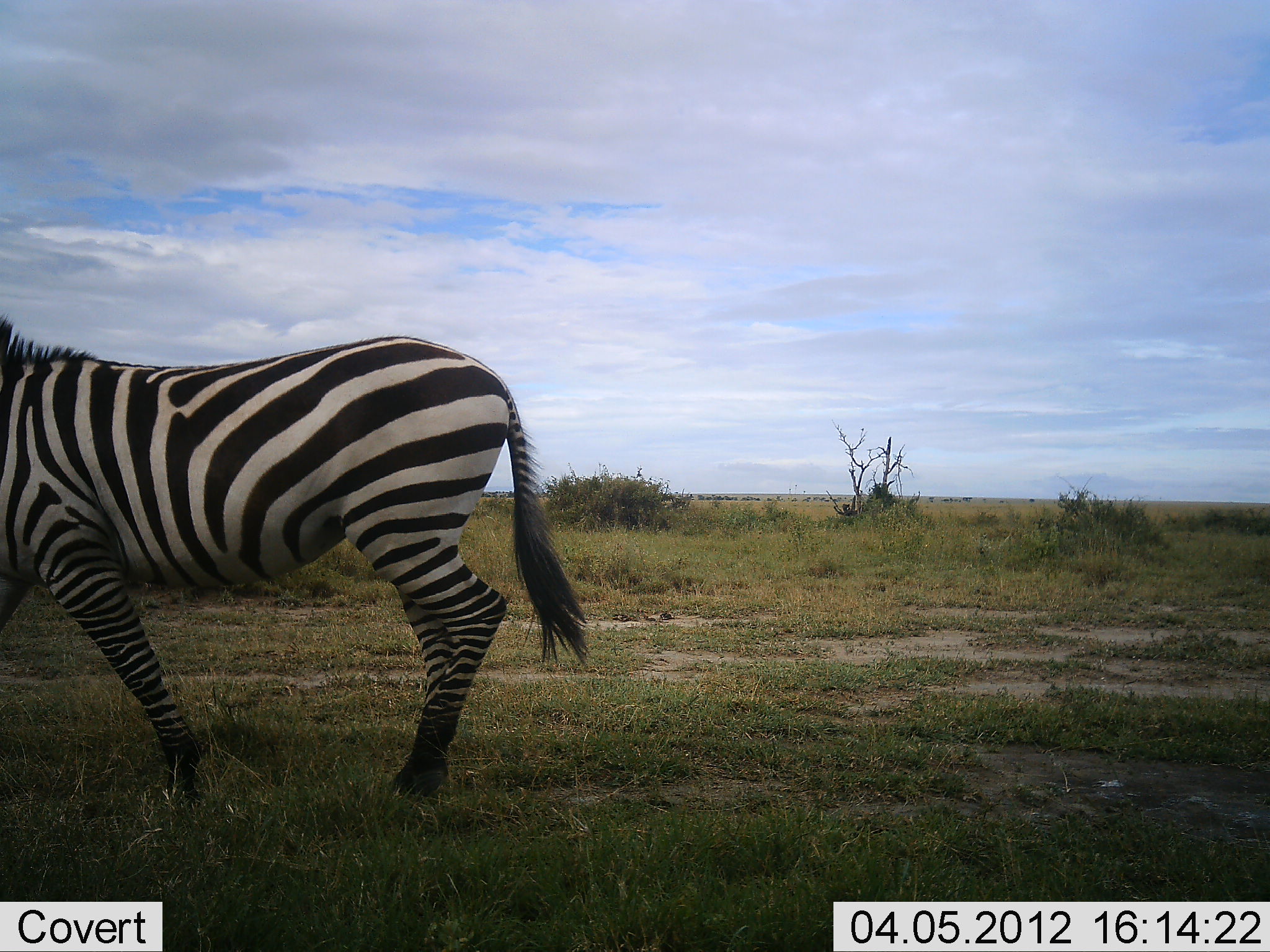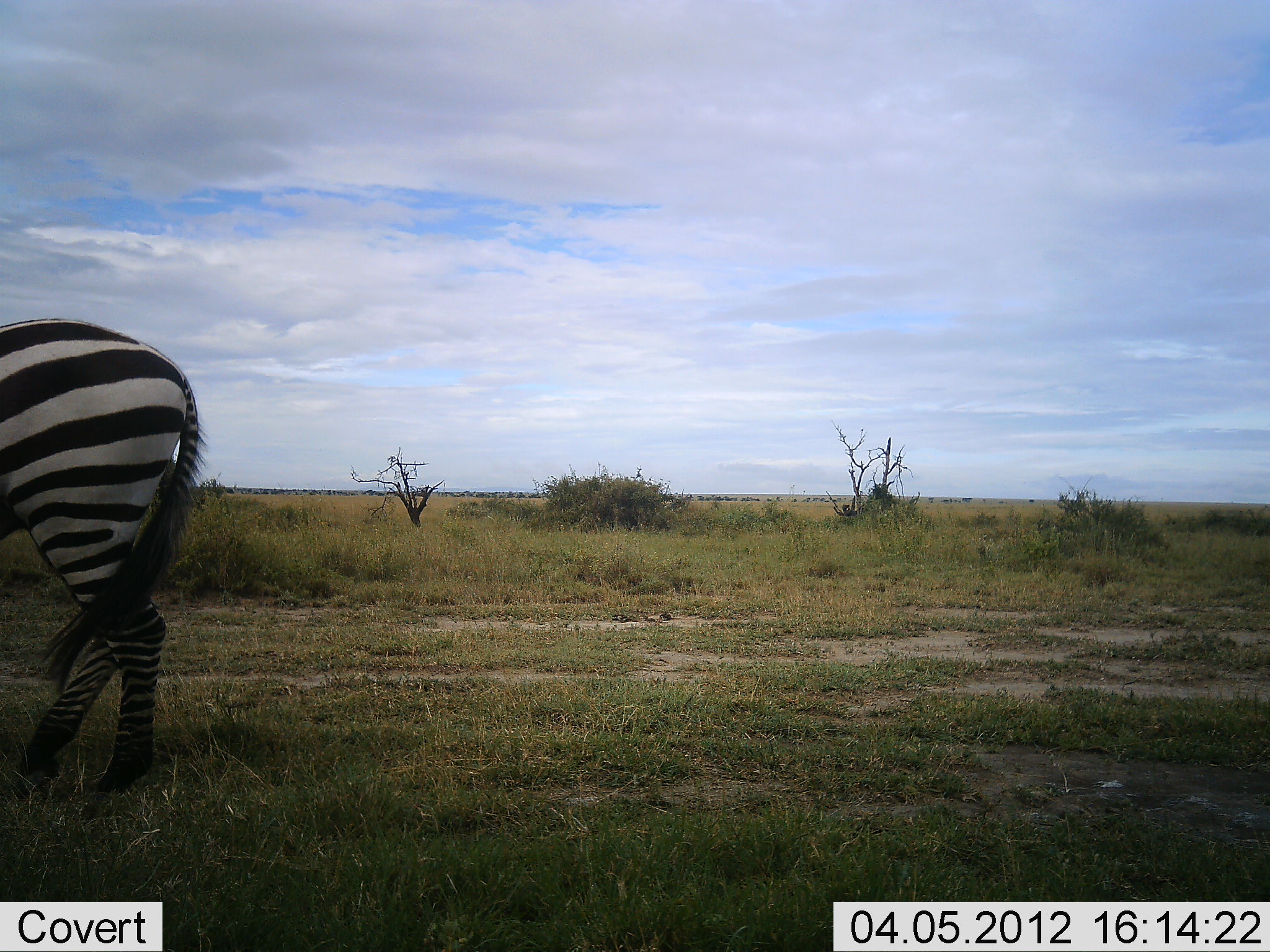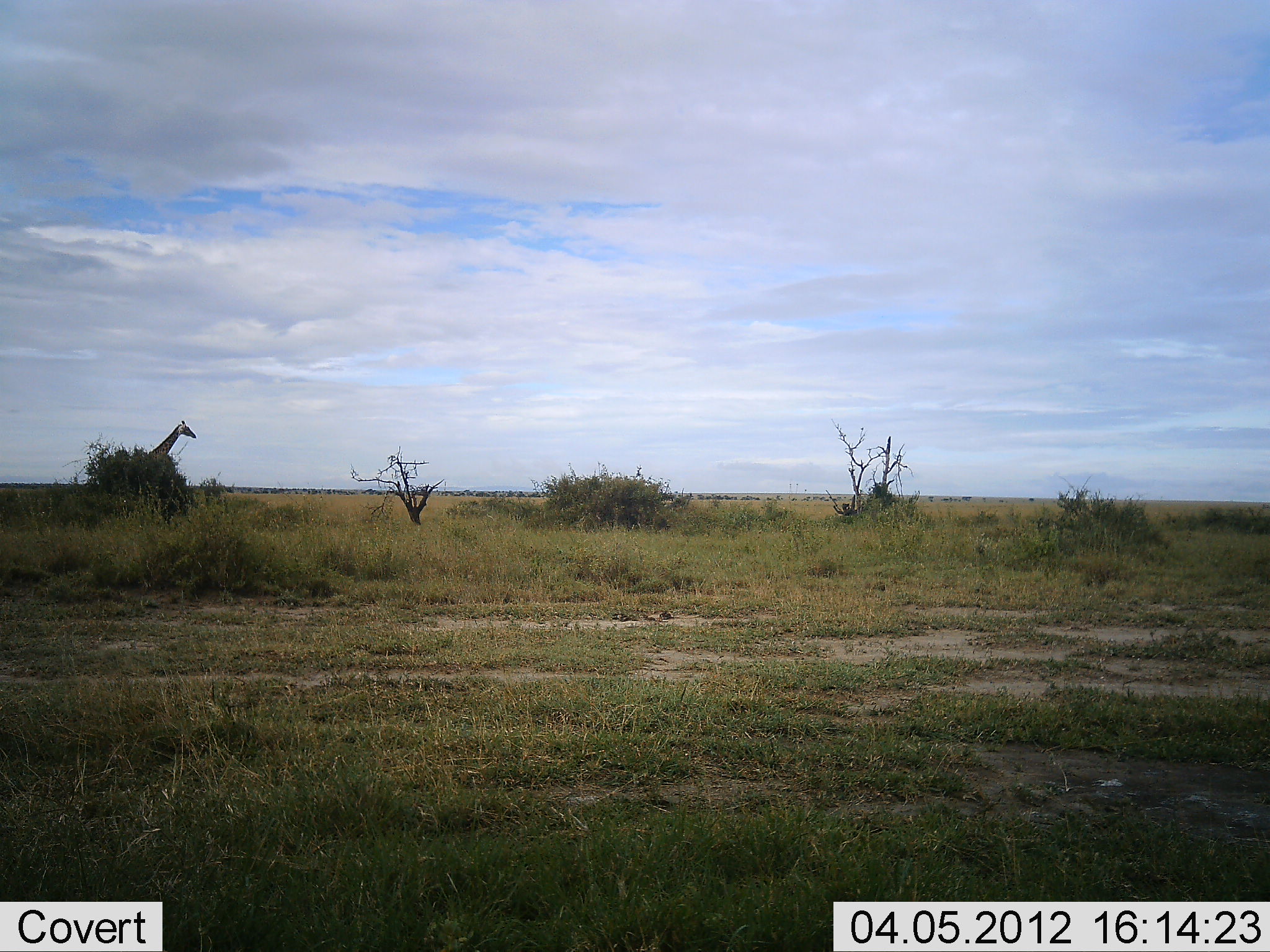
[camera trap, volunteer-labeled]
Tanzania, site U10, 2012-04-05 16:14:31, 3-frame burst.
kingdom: Animalia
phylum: Chordata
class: Mammalia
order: Perissodactyla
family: Equidae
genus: Equus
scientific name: Equus quagga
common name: plains zebra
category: zebra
Zebra (plains zebra) (Equus quagga), count 1. Behavior (volunteer vote fractions): standing 15%, resting 0%, moving 88%, interacting 0%. Young present (vote fraction): 0%. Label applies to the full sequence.